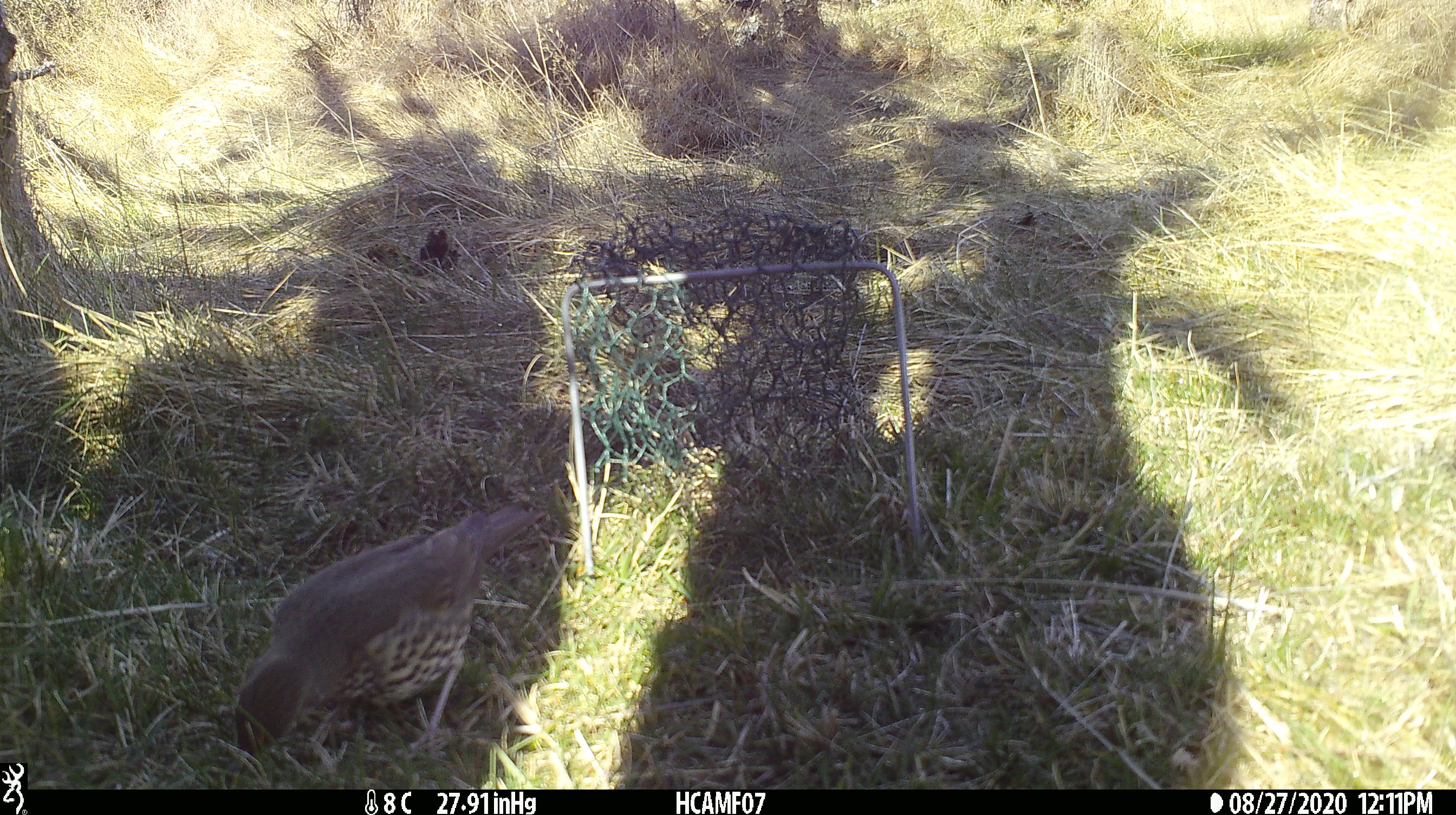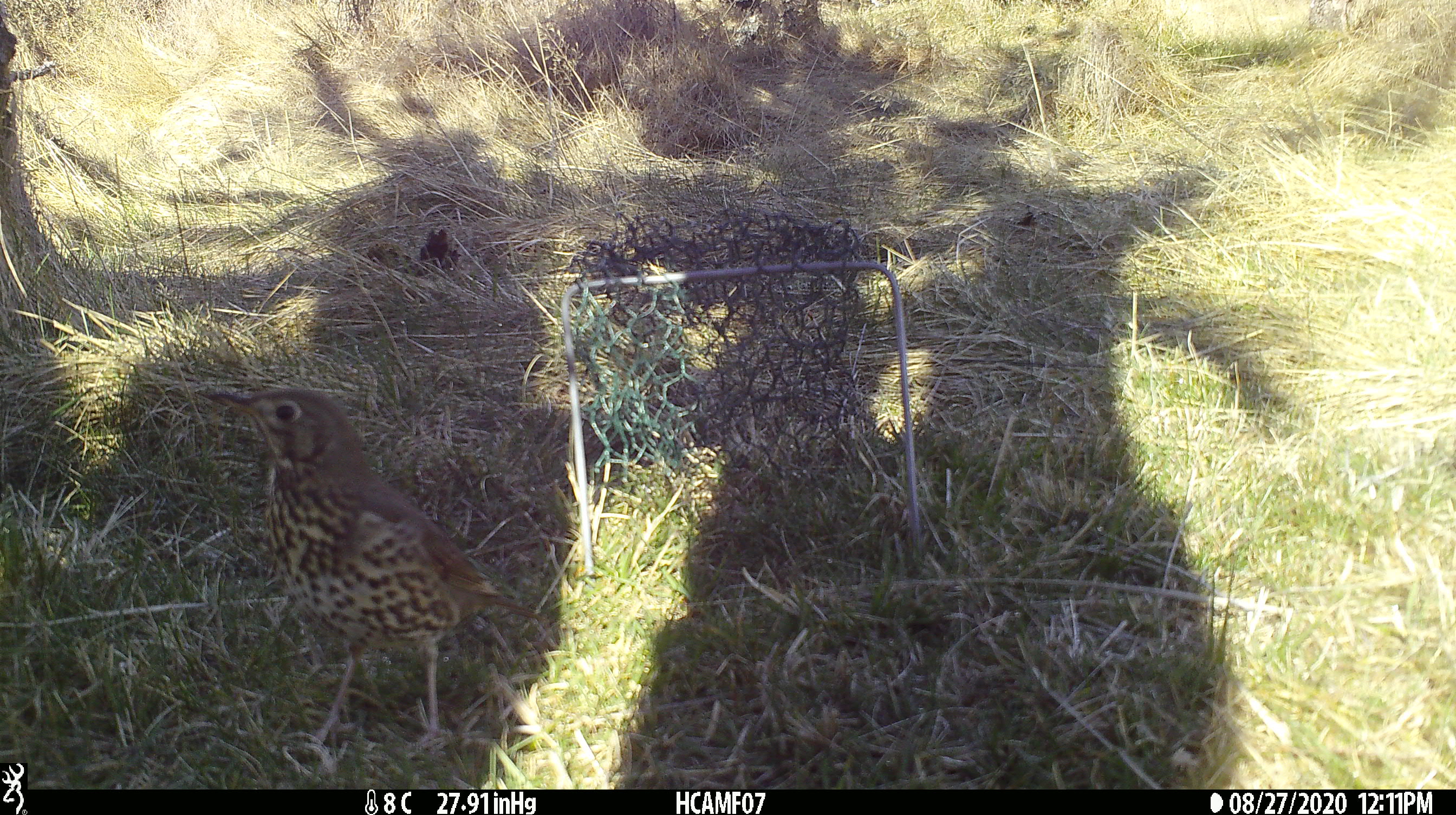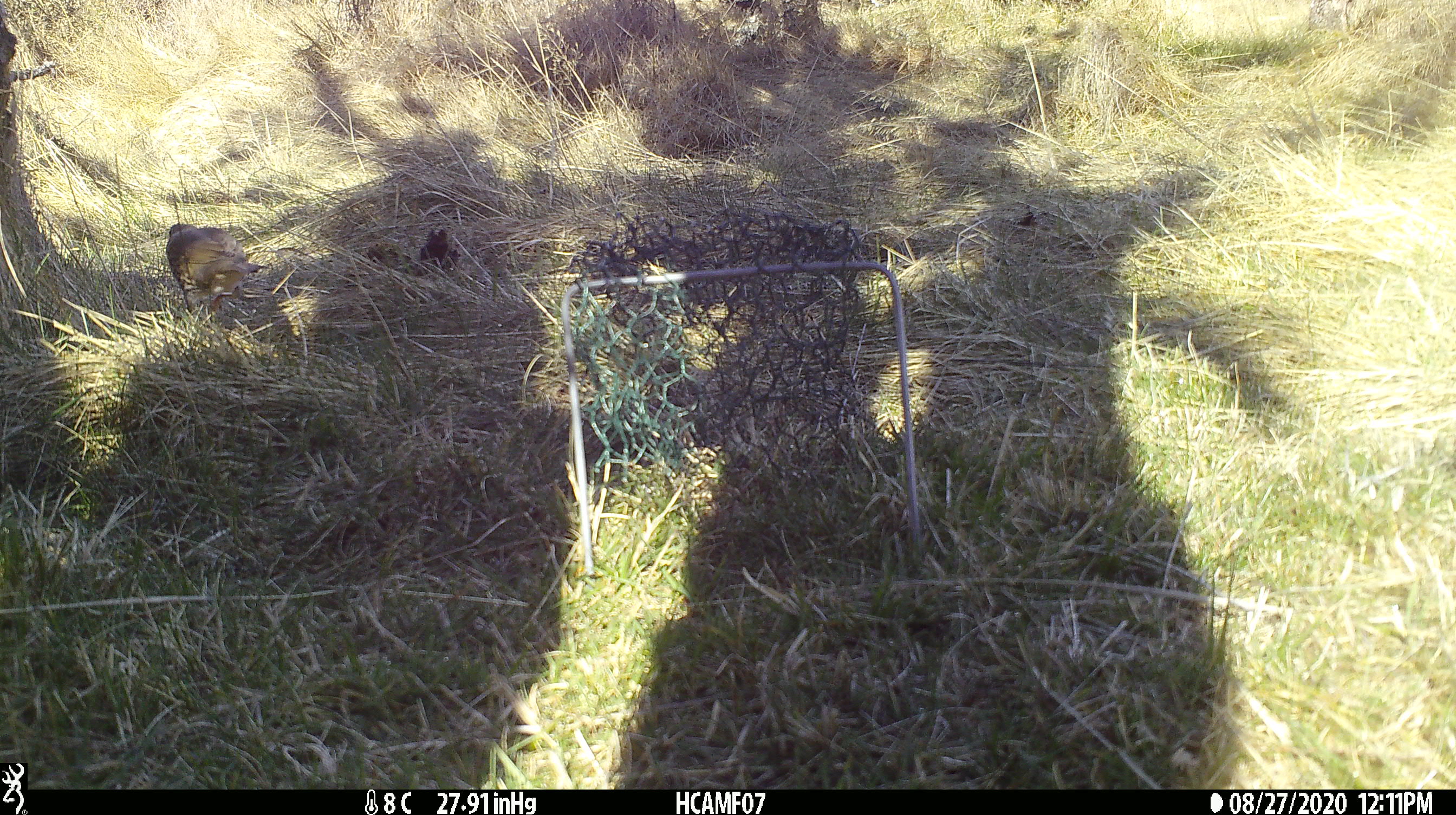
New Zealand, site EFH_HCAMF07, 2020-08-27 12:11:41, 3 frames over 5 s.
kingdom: Animalia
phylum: Chordata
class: Aves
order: Passeriformes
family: Turdidae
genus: Turdus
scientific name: Turdus philomelos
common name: song thrush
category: thrush